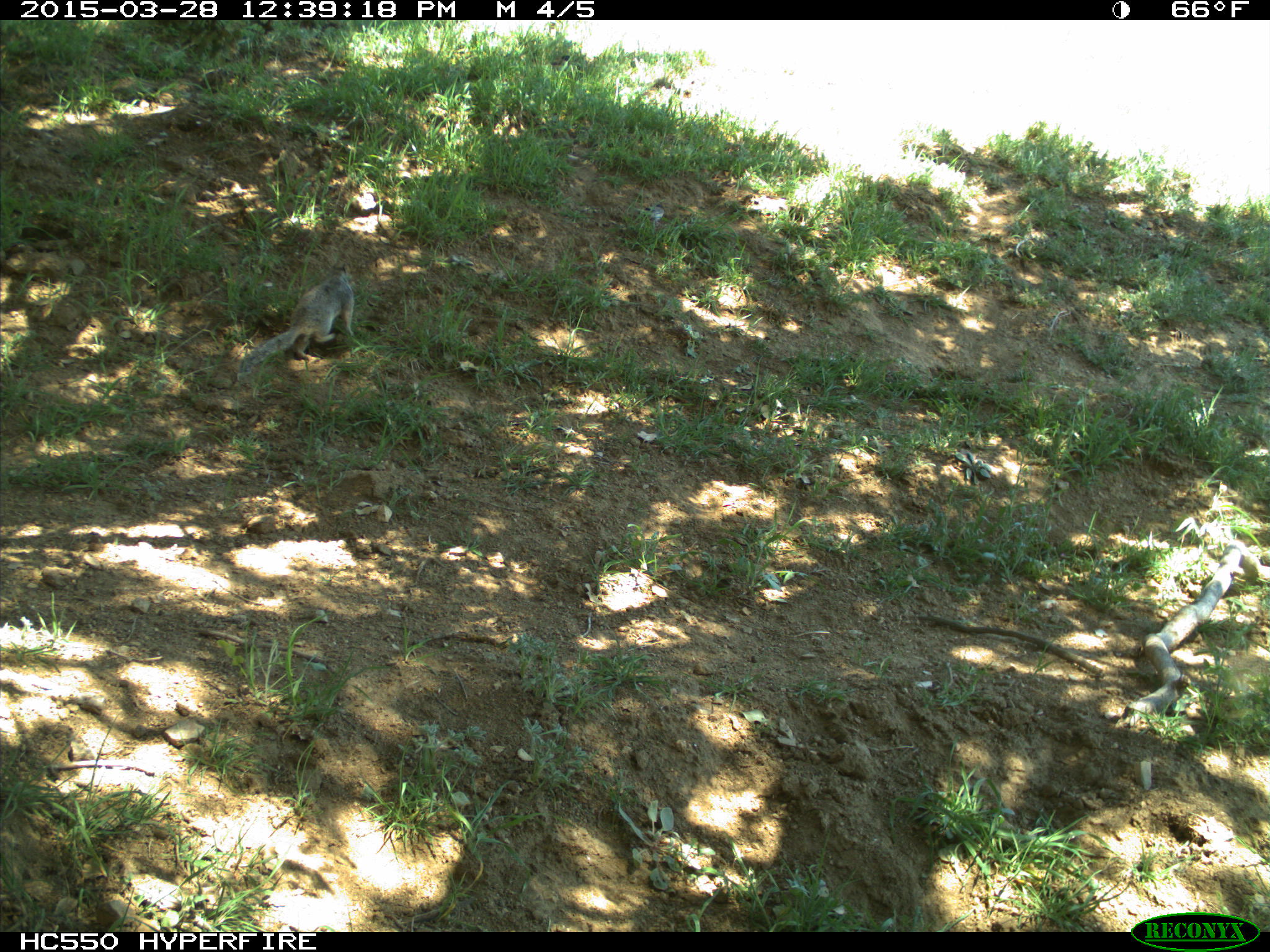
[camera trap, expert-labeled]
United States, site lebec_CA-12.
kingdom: Animalia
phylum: Chordata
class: Mammalia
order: Rodentia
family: Sciuridae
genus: Otospermophilus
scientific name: Otospermophilus beecheyi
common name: california ground squirrel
Otospermophilus beecheyi (california ground squirrel).